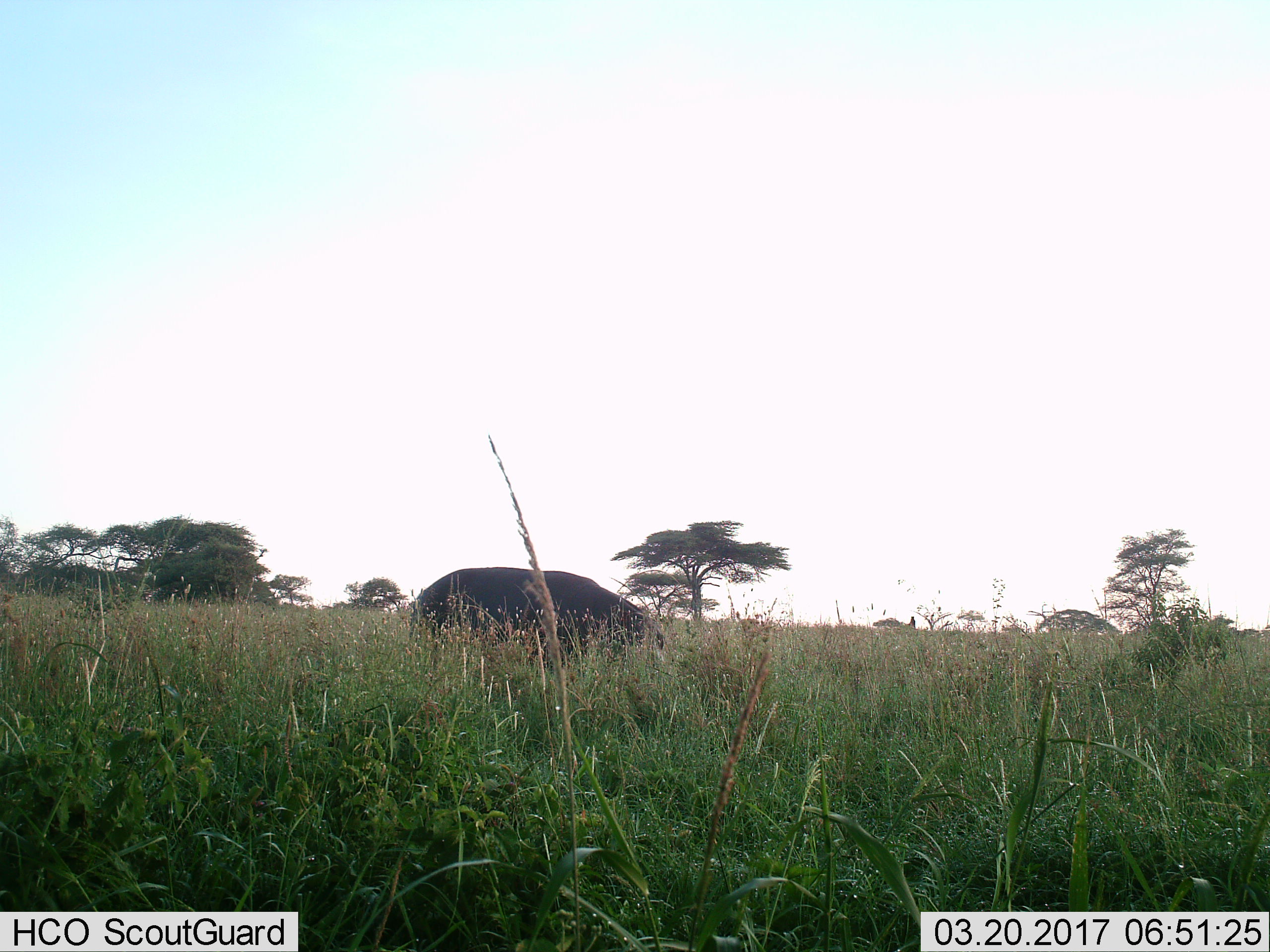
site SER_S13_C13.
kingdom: Animalia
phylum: Chordata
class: Mammalia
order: Artiodactyla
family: Hippopotamidae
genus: Hippopotamus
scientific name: Hippopotamus amphibius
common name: hippopotamus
Hippopotamus (Hippopotamus amphibius), count 1. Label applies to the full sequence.